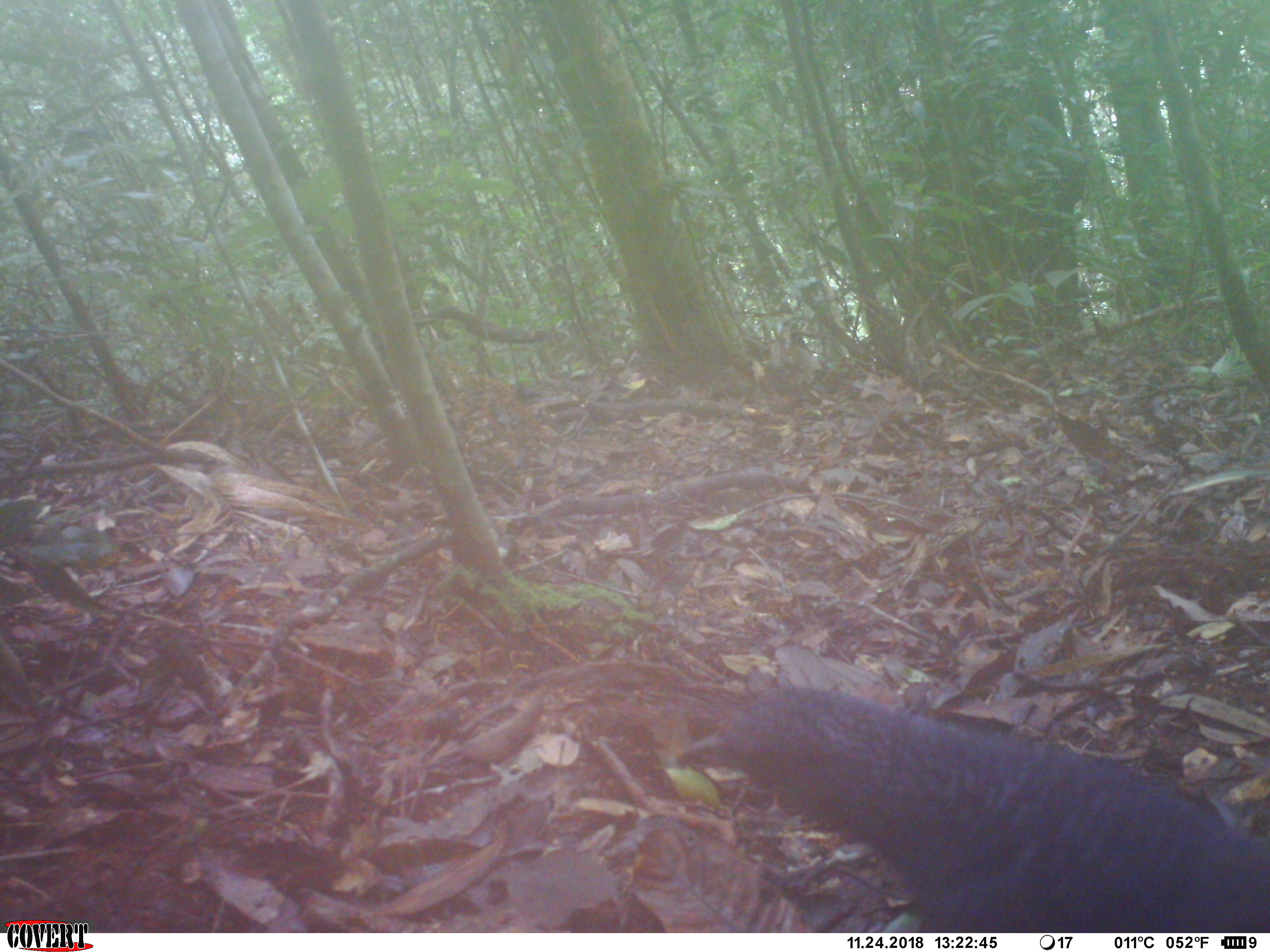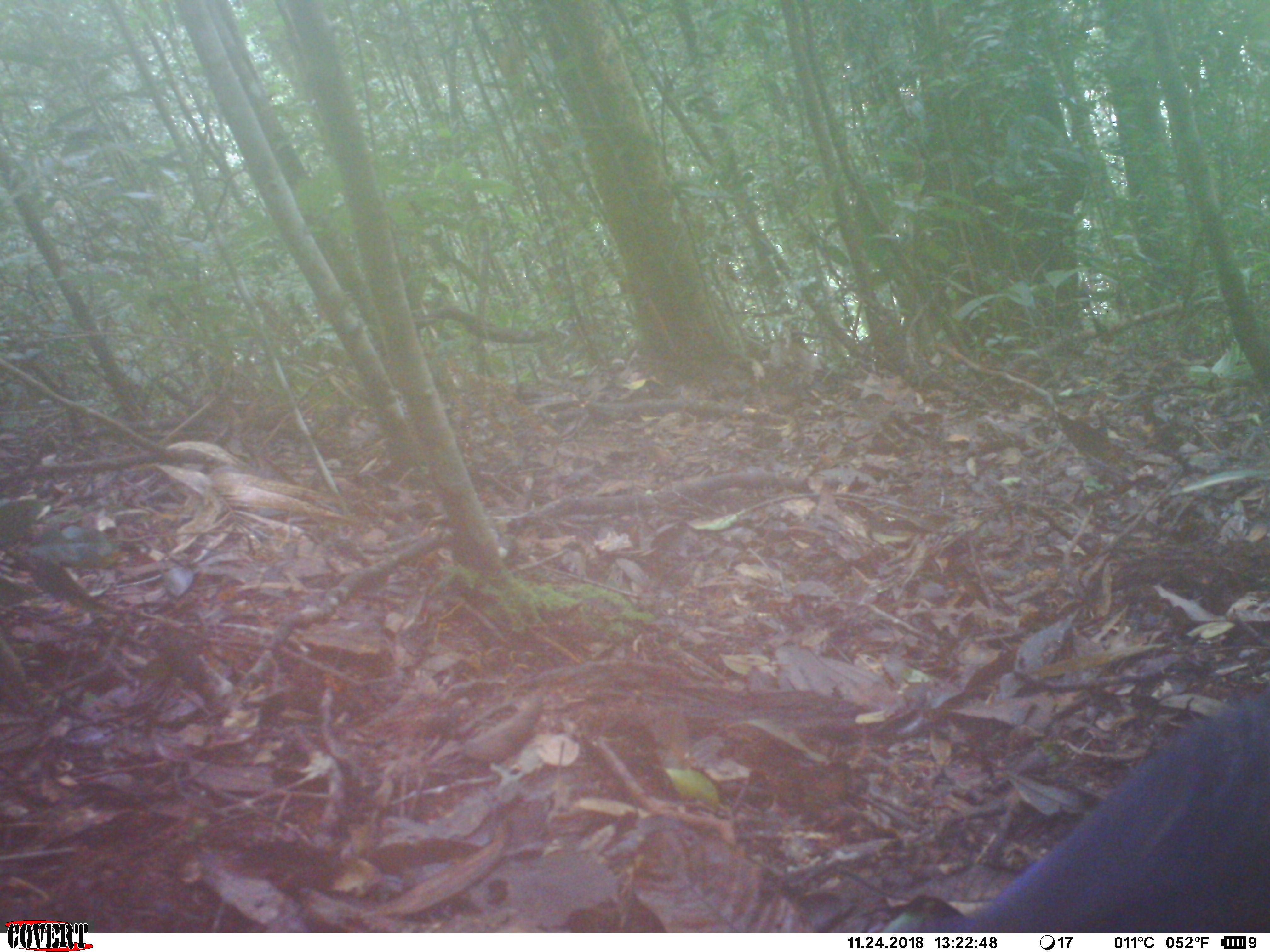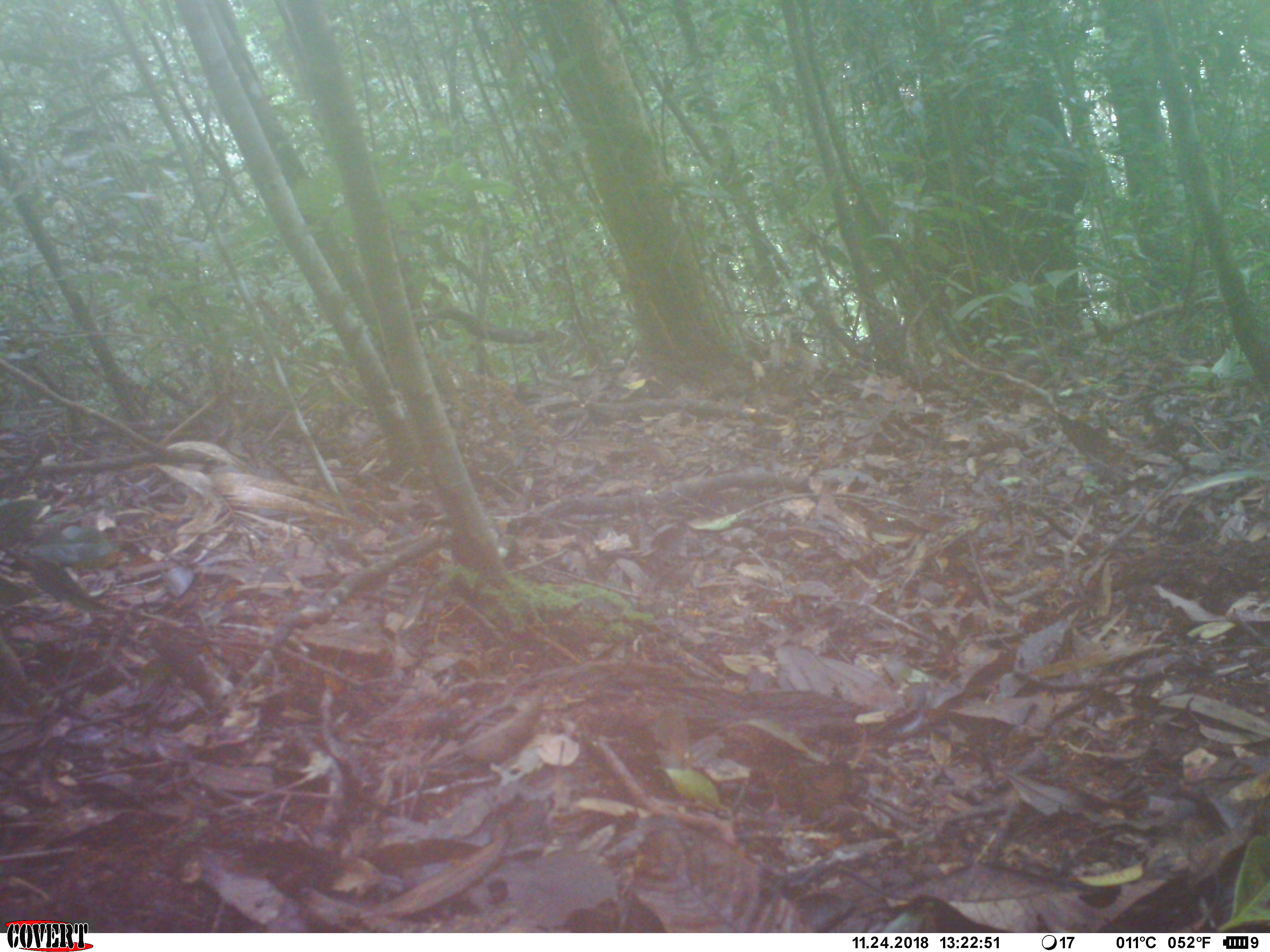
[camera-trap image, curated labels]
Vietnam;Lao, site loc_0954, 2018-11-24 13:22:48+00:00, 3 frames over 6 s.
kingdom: Animalia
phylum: Chordata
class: Aves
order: Passeriformes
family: Muscicapidae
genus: Myophonus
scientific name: Myophonus caeruleus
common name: blue whistling thrush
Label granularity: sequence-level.